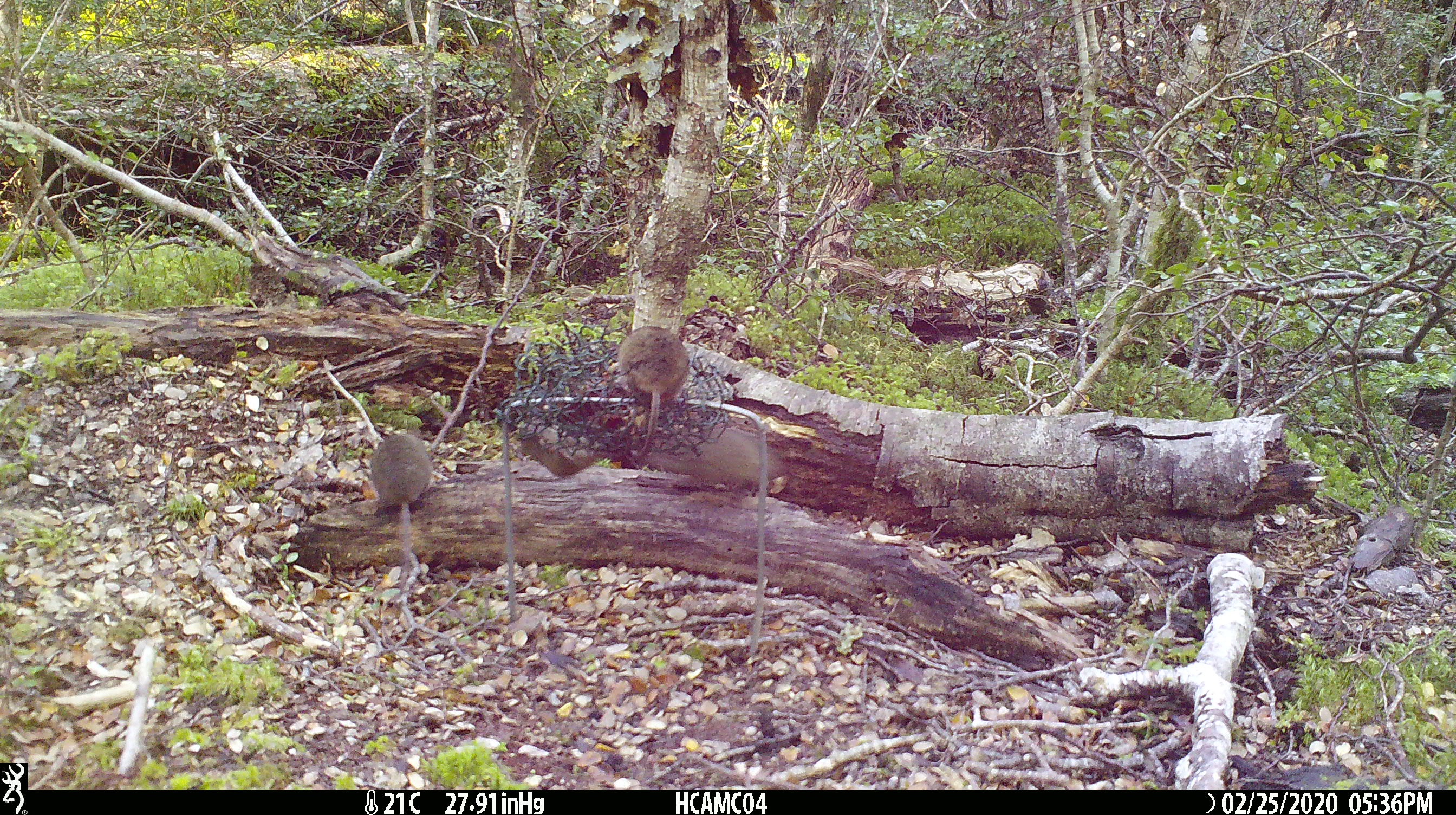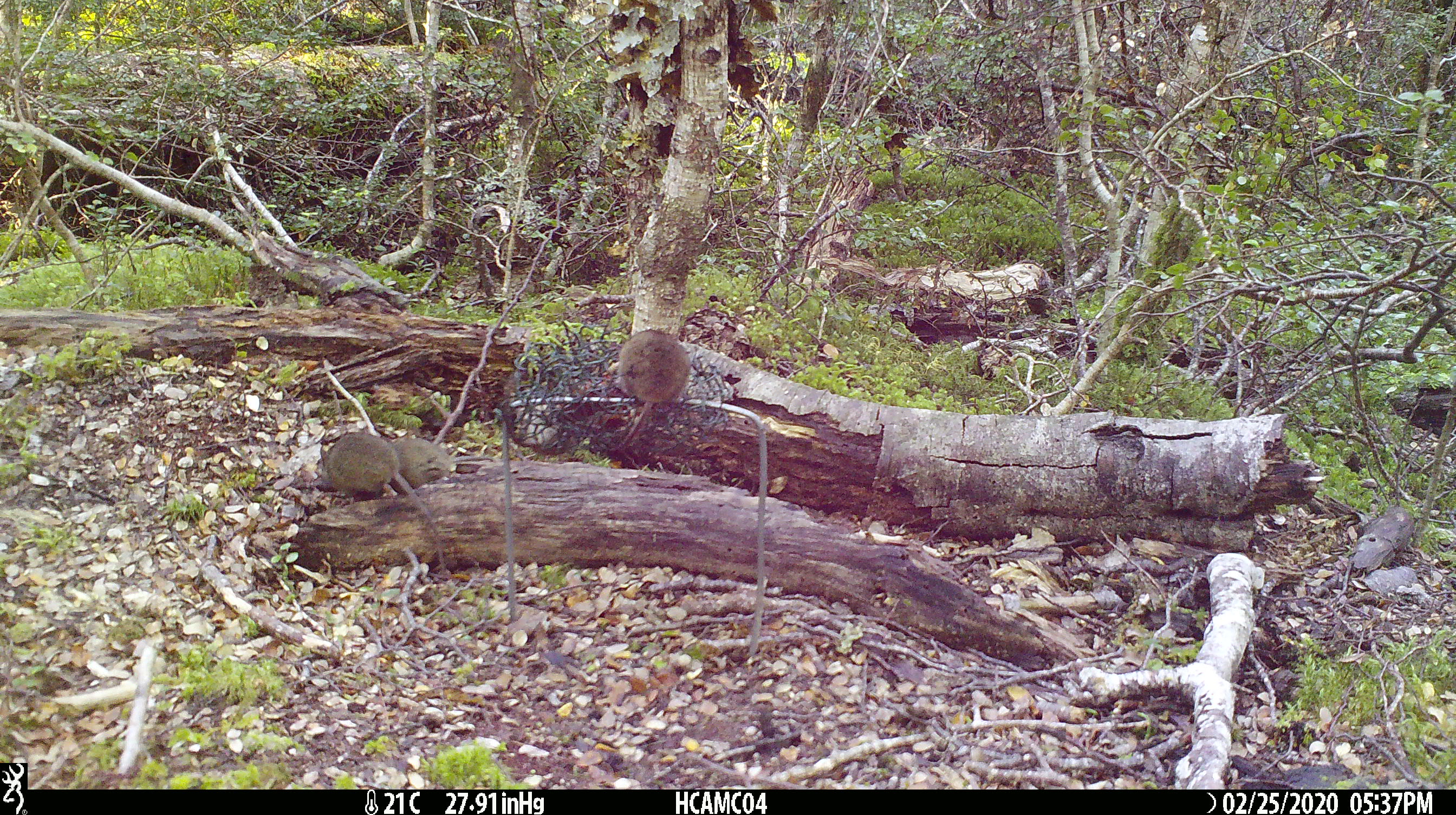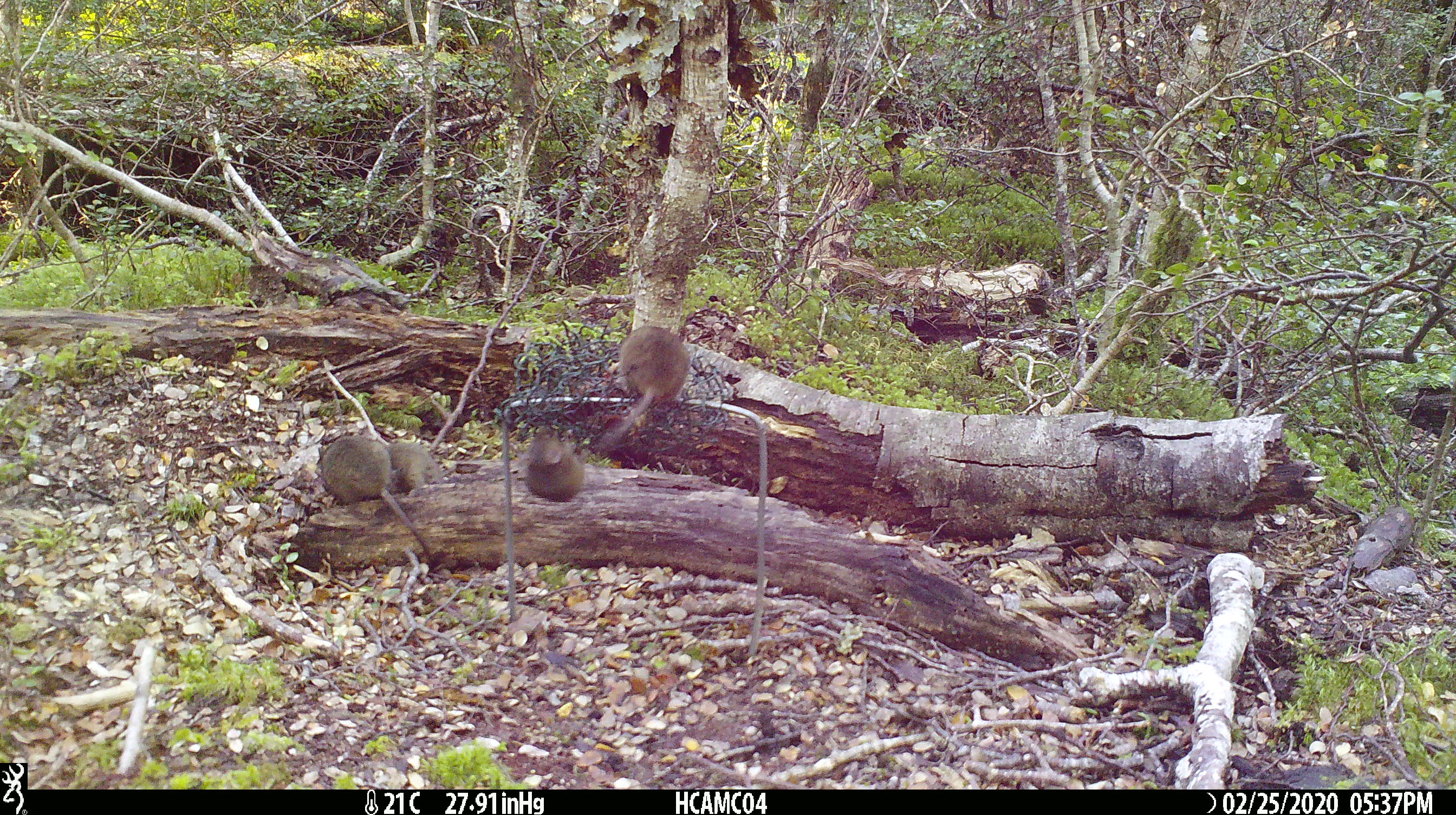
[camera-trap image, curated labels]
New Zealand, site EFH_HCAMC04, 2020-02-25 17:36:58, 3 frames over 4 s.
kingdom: Animalia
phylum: Chordata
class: Mammalia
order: Rodentia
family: Muridae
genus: Mus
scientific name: Mus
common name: mouse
Mouse (Mus).